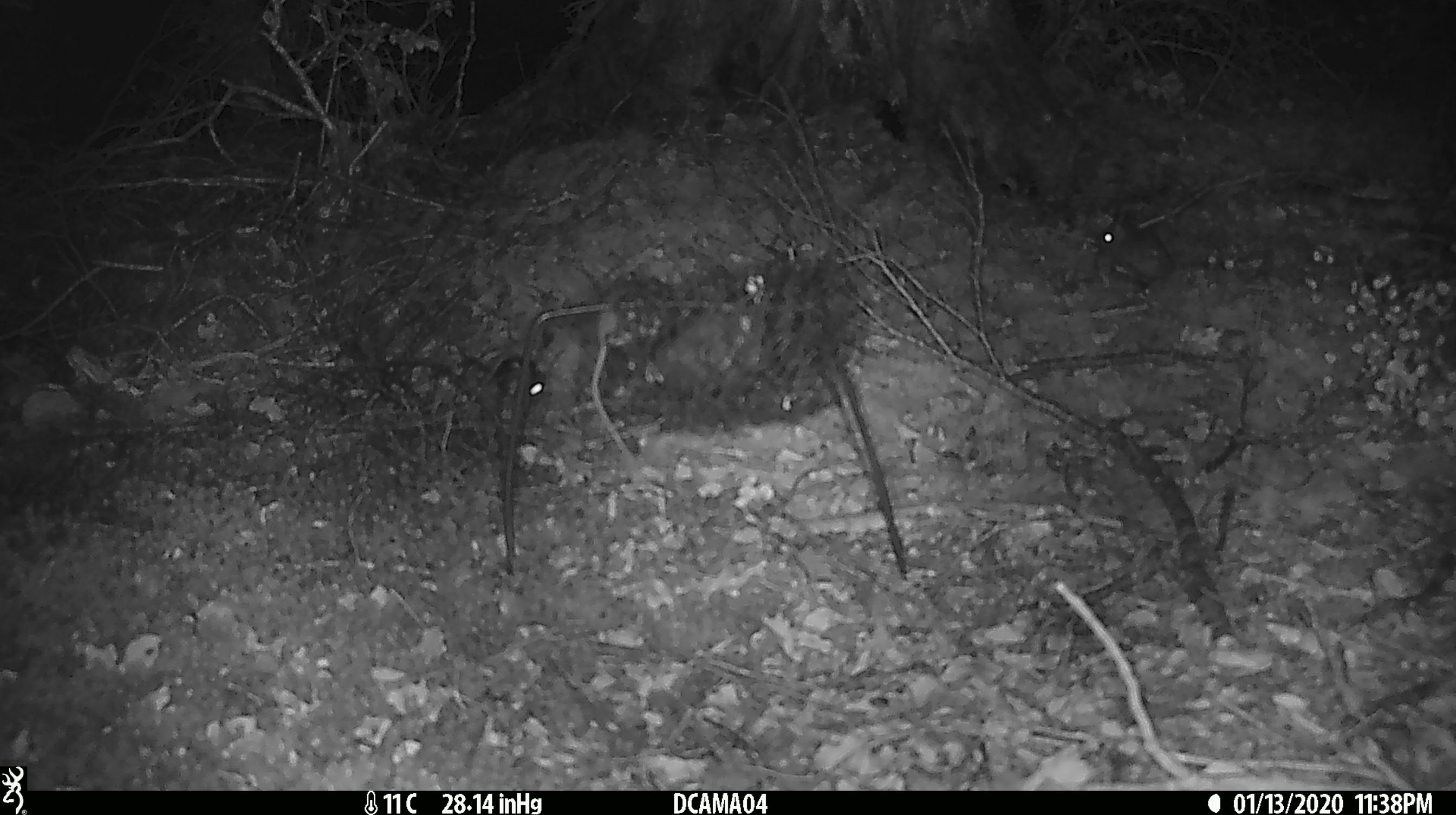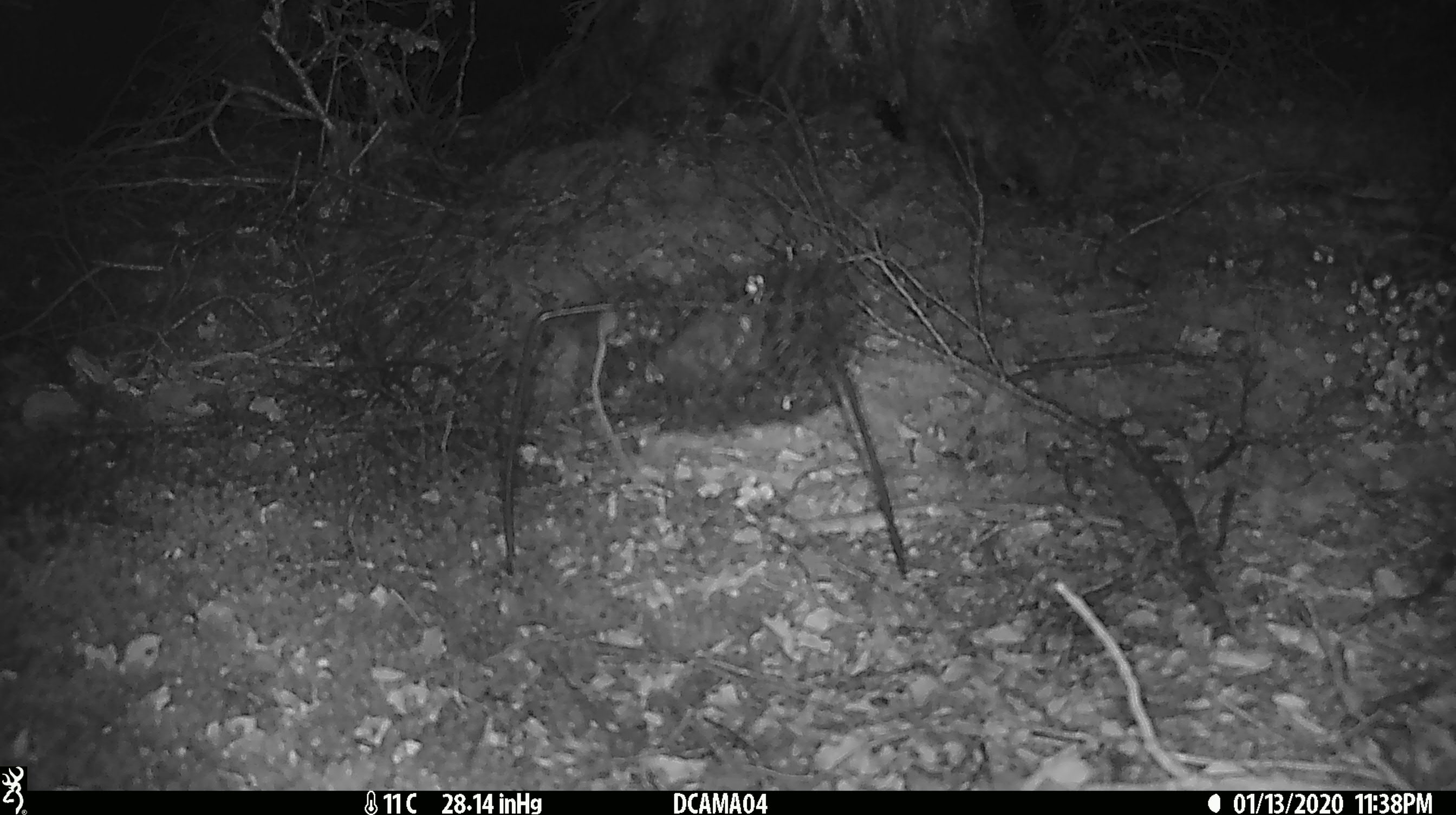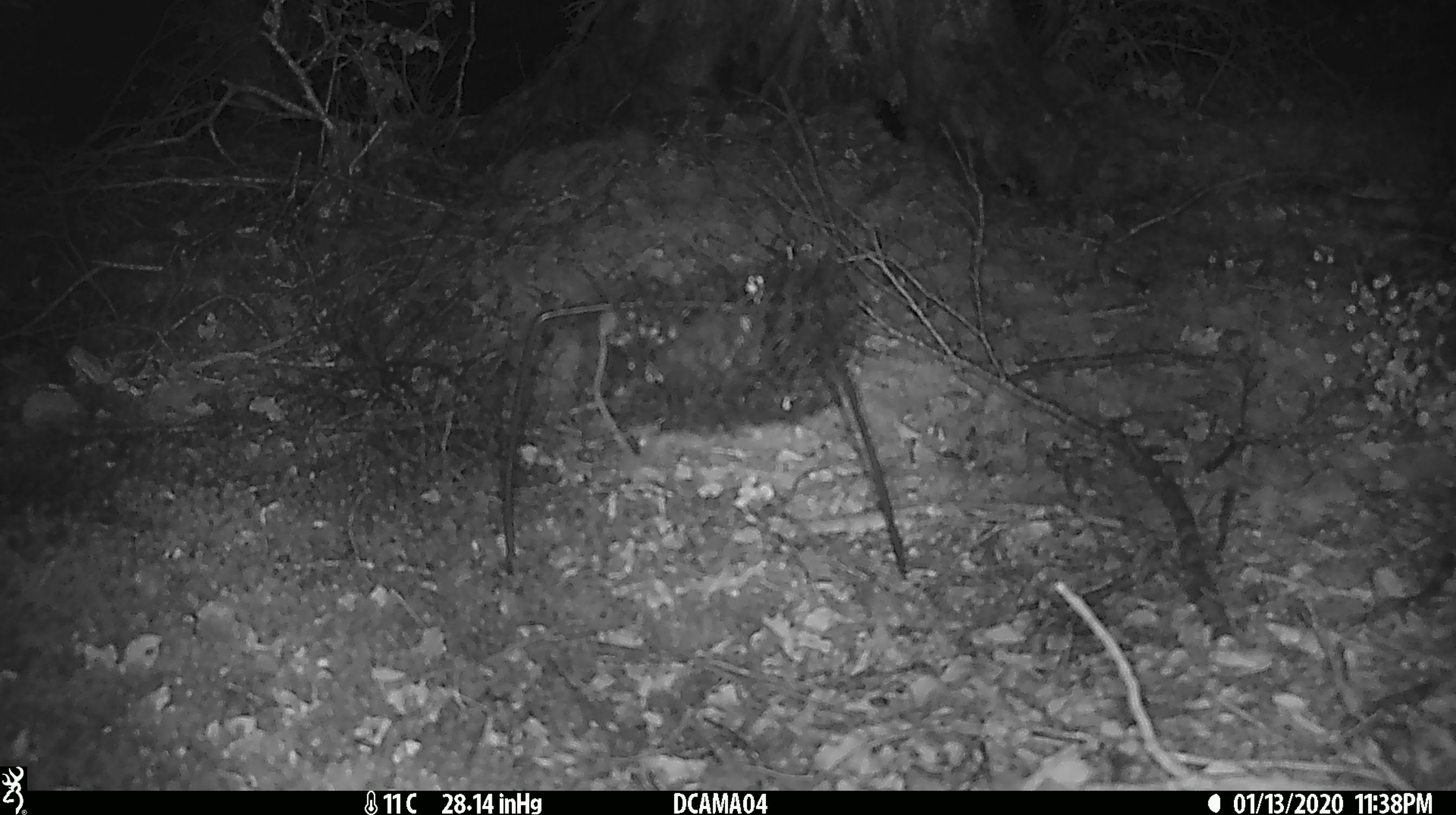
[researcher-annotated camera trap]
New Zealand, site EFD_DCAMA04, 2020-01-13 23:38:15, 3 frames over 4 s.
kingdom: Animalia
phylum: Chordata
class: Mammalia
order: Rodentia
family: Muridae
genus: Mus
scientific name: Mus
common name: mouse